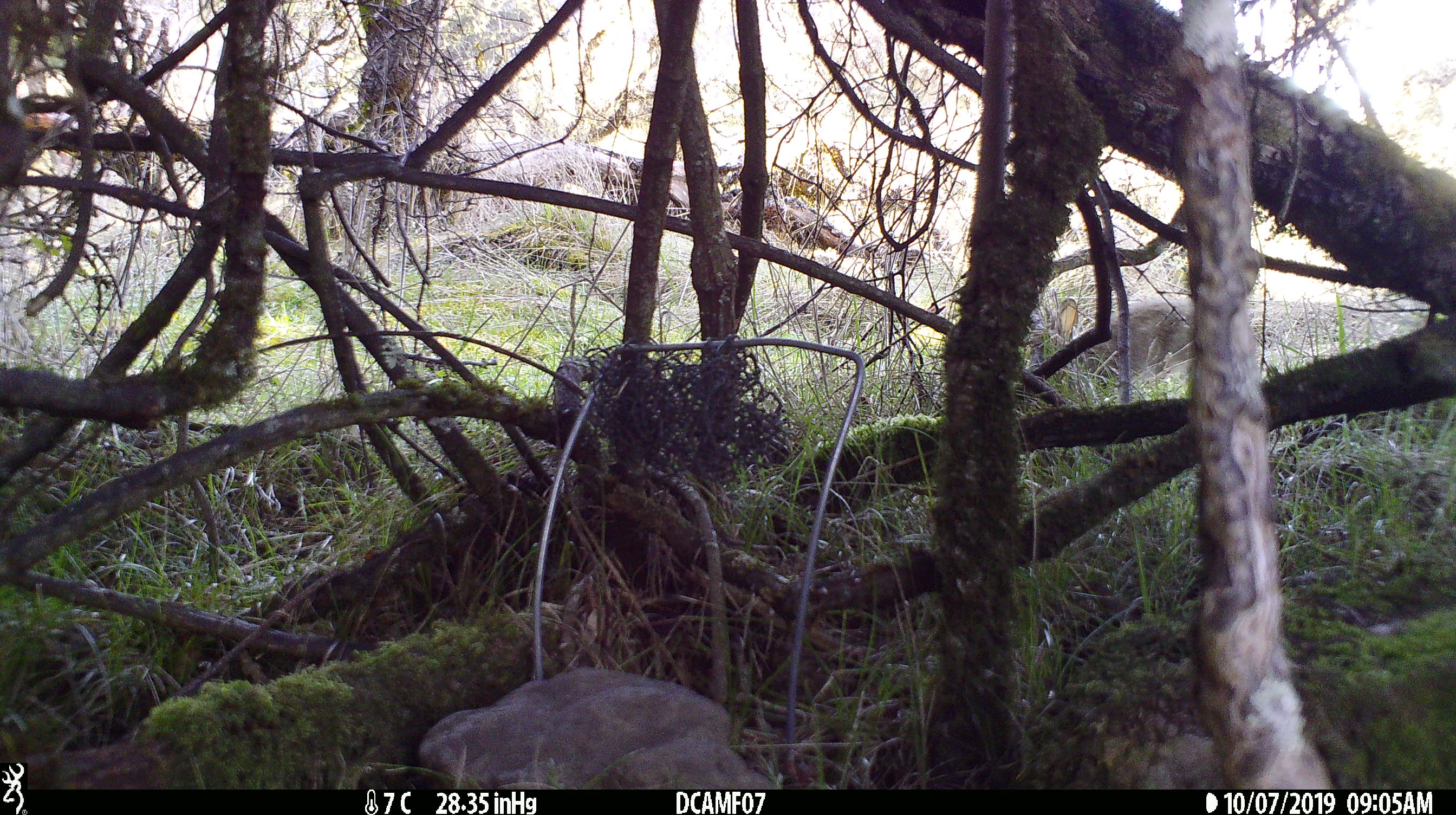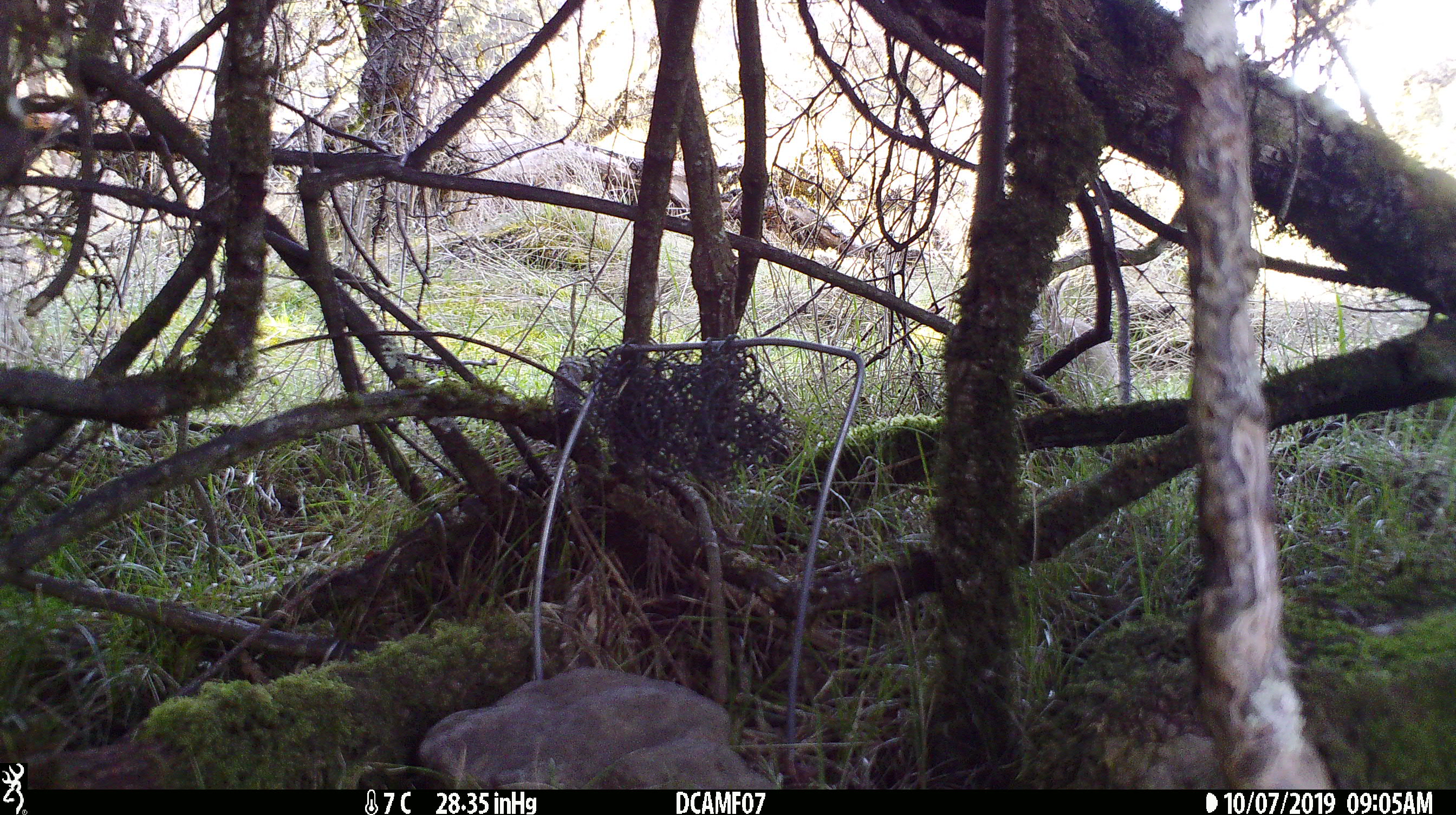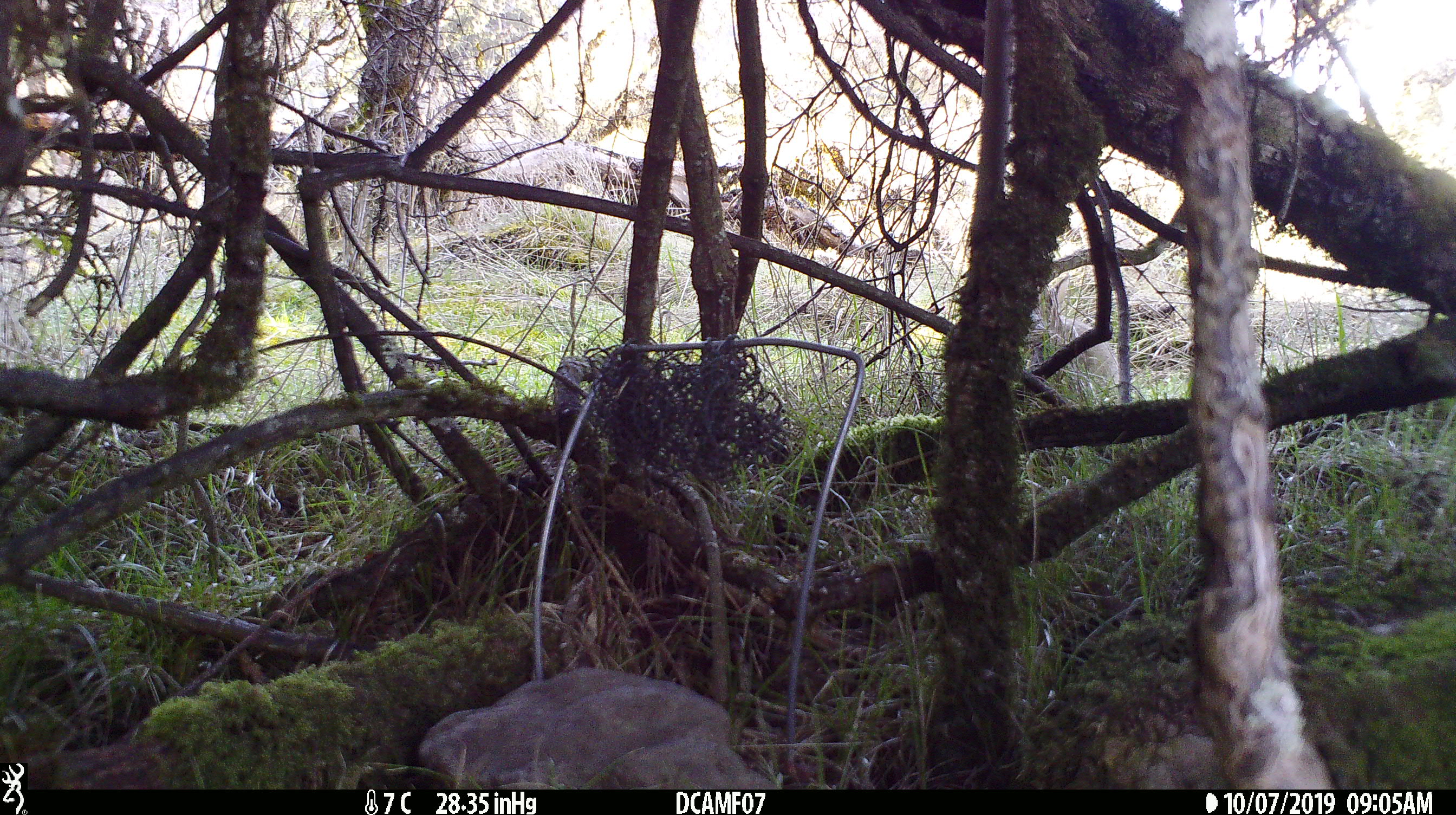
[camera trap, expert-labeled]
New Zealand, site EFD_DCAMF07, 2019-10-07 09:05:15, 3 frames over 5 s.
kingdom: Animalia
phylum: Chordata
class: Mammalia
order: Lagomorpha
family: Leporidae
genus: Oryctolagus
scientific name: Oryctolagus cuniculus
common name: european rabbit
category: rabbit